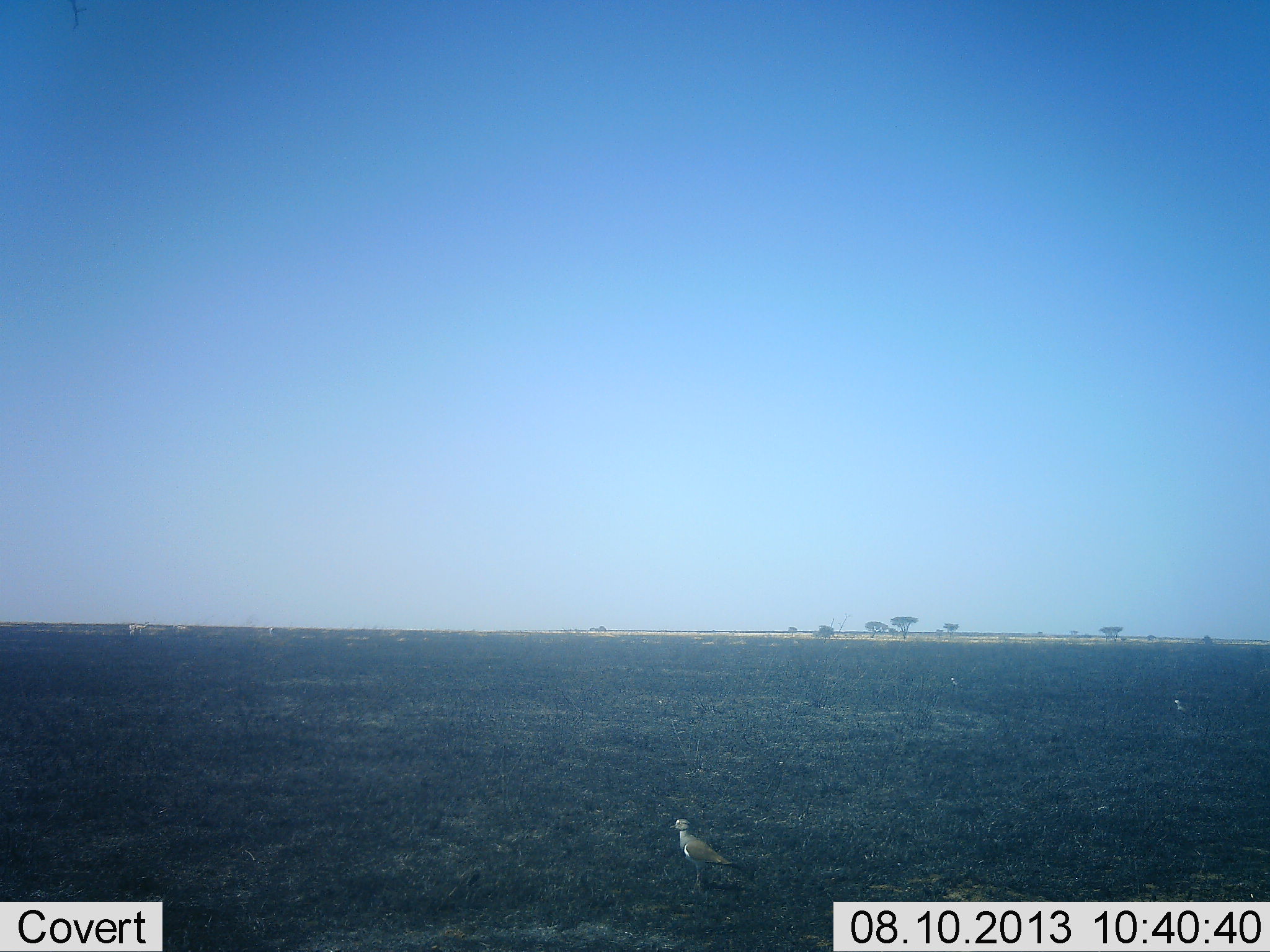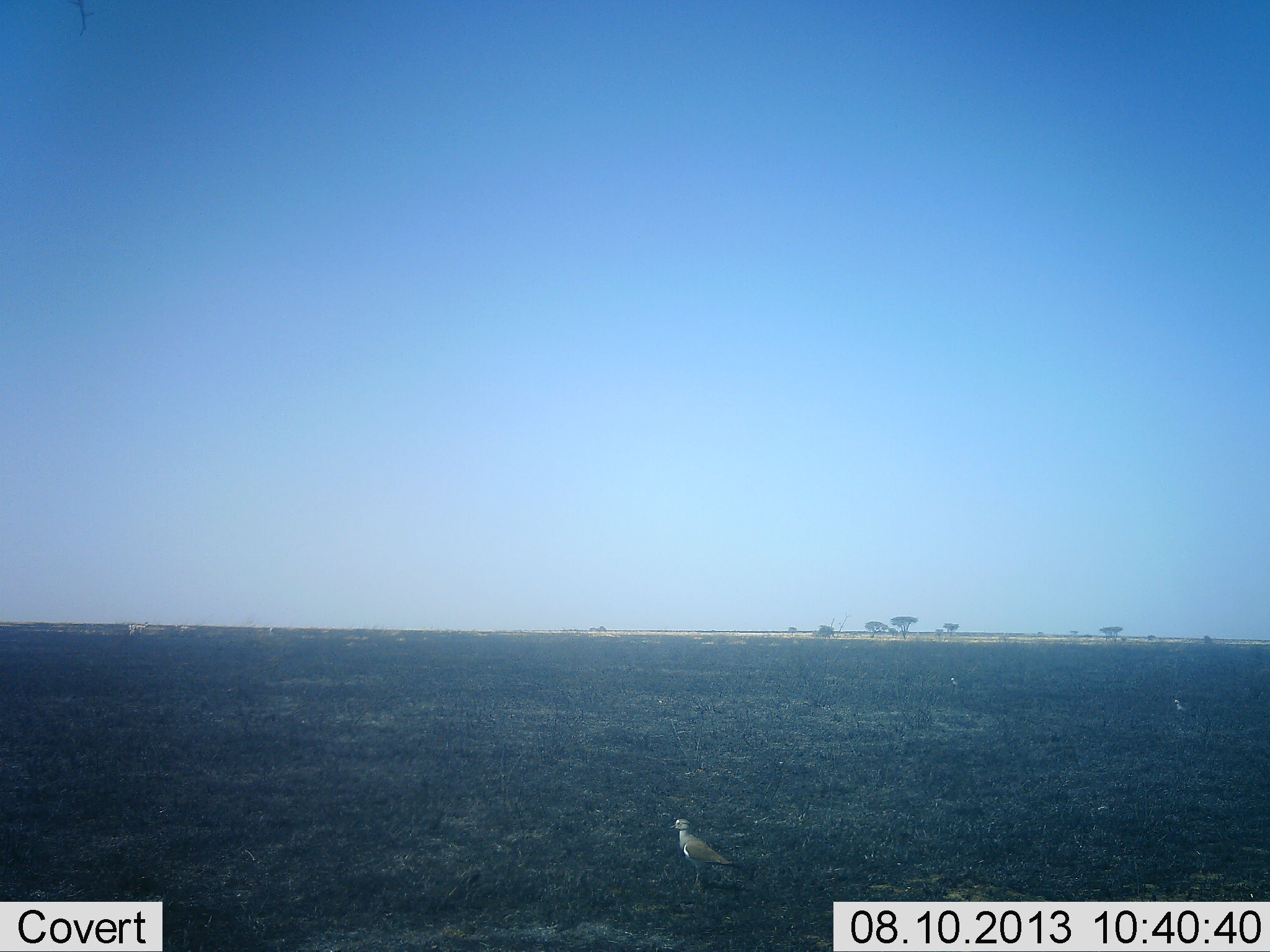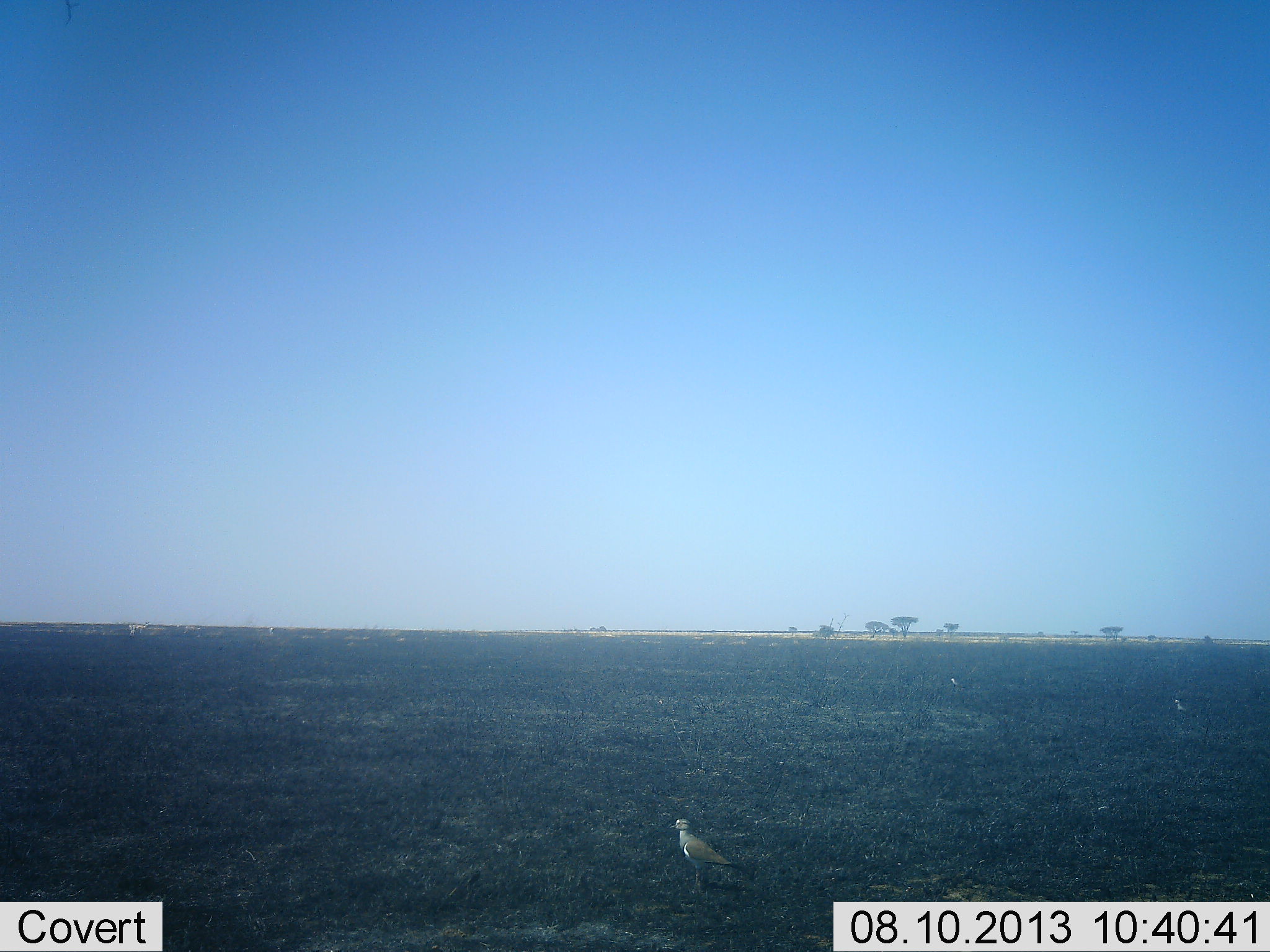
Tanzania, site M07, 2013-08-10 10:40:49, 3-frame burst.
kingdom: Animalia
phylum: Chordata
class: Aves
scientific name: Aves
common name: bird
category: otherbird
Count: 1.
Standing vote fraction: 91%.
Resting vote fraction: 9%.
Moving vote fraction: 0%.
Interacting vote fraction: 0%.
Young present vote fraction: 0%.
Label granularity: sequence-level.